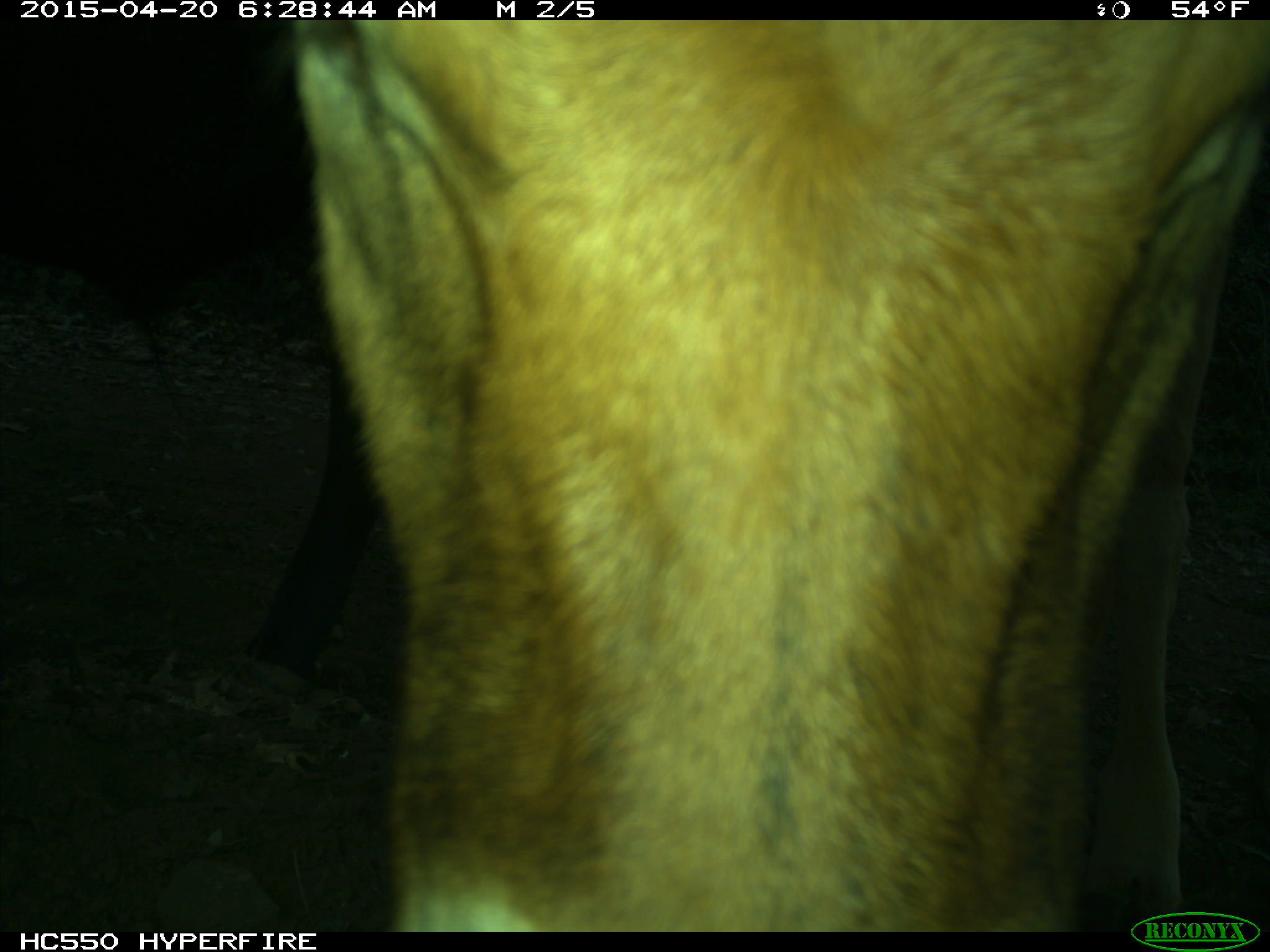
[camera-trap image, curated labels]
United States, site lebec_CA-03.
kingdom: Animalia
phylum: Chordata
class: Mammalia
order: Artiodactyla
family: Bovidae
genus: Bos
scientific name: Bos taurus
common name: domestic cow